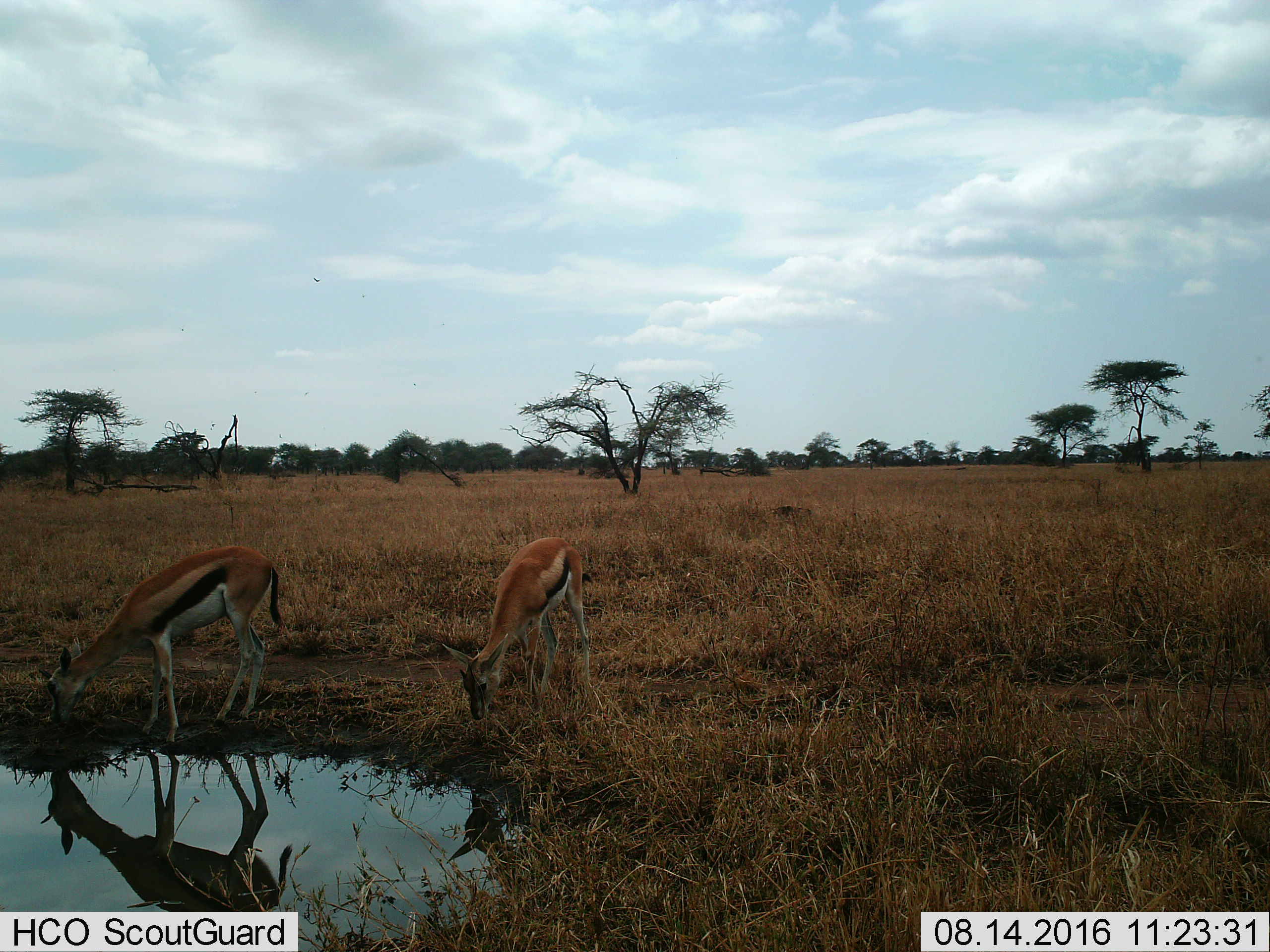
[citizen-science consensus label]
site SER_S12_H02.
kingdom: Animalia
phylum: Chordata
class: Mammalia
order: Artiodactyla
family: Bovidae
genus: Eudorcas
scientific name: Eudorcas thomsonii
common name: thomson's gazelle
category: gazellethomsons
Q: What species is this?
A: Gazellethomsons (thomson's gazelle) (Eudorcas thomsonii).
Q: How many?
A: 2.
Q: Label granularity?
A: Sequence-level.